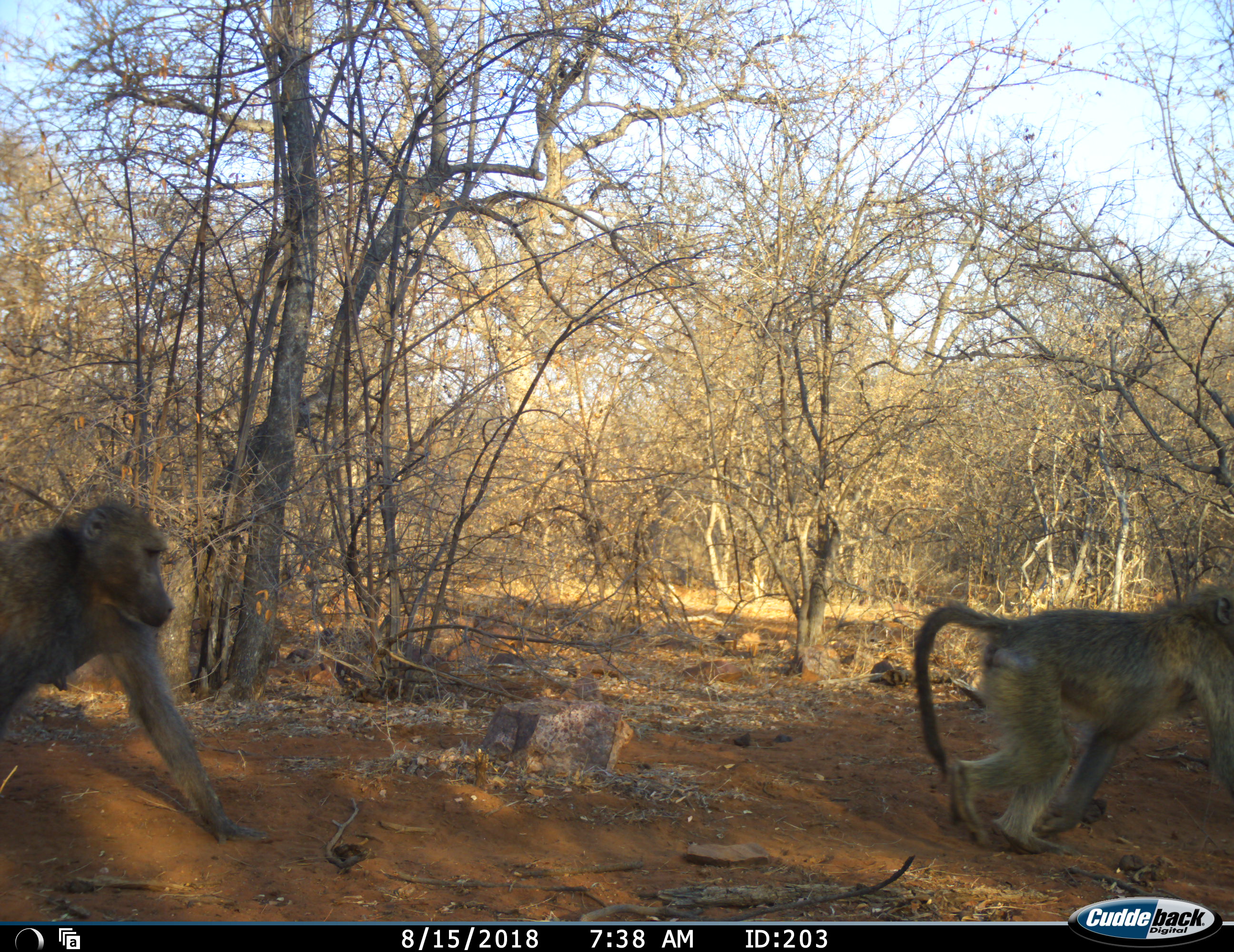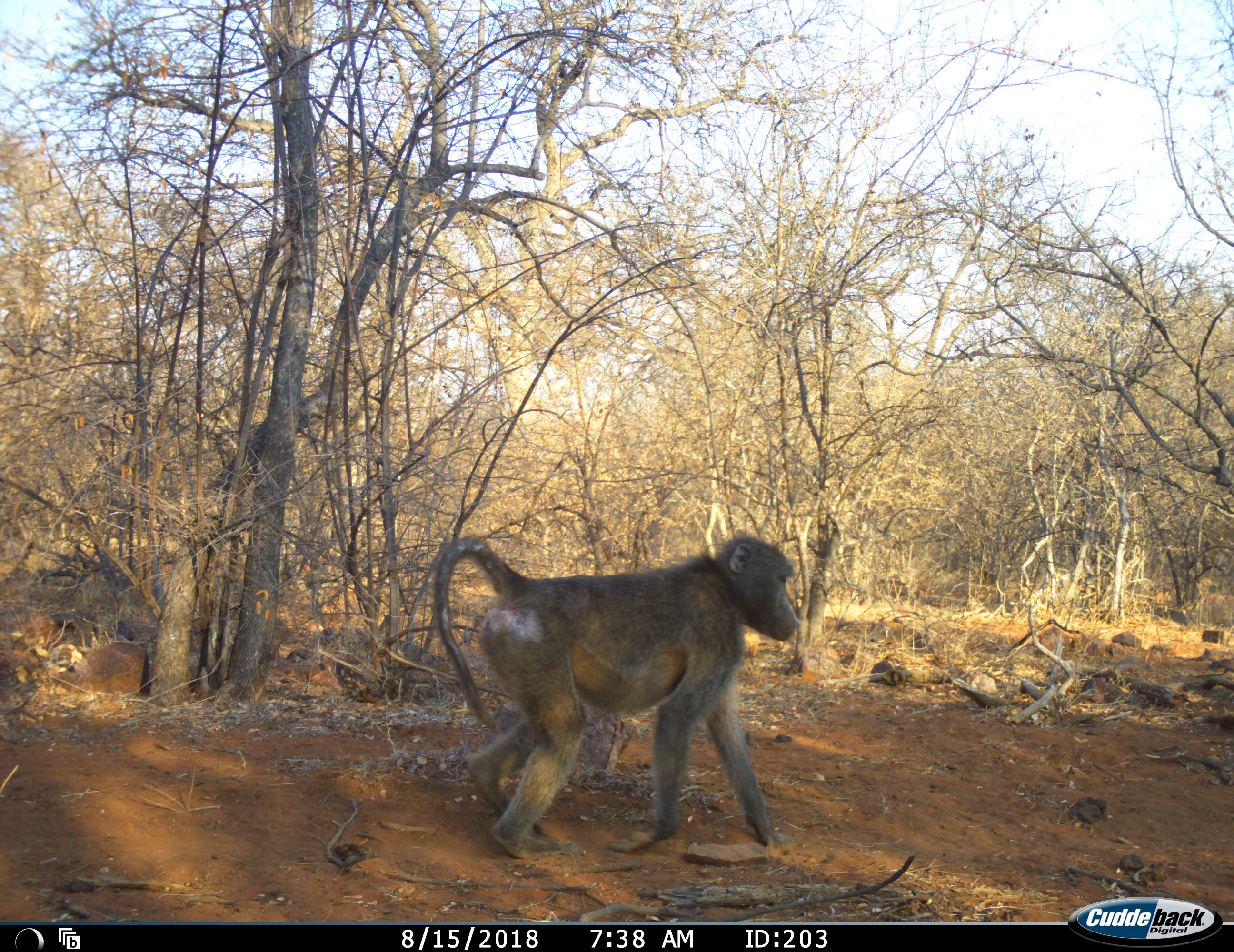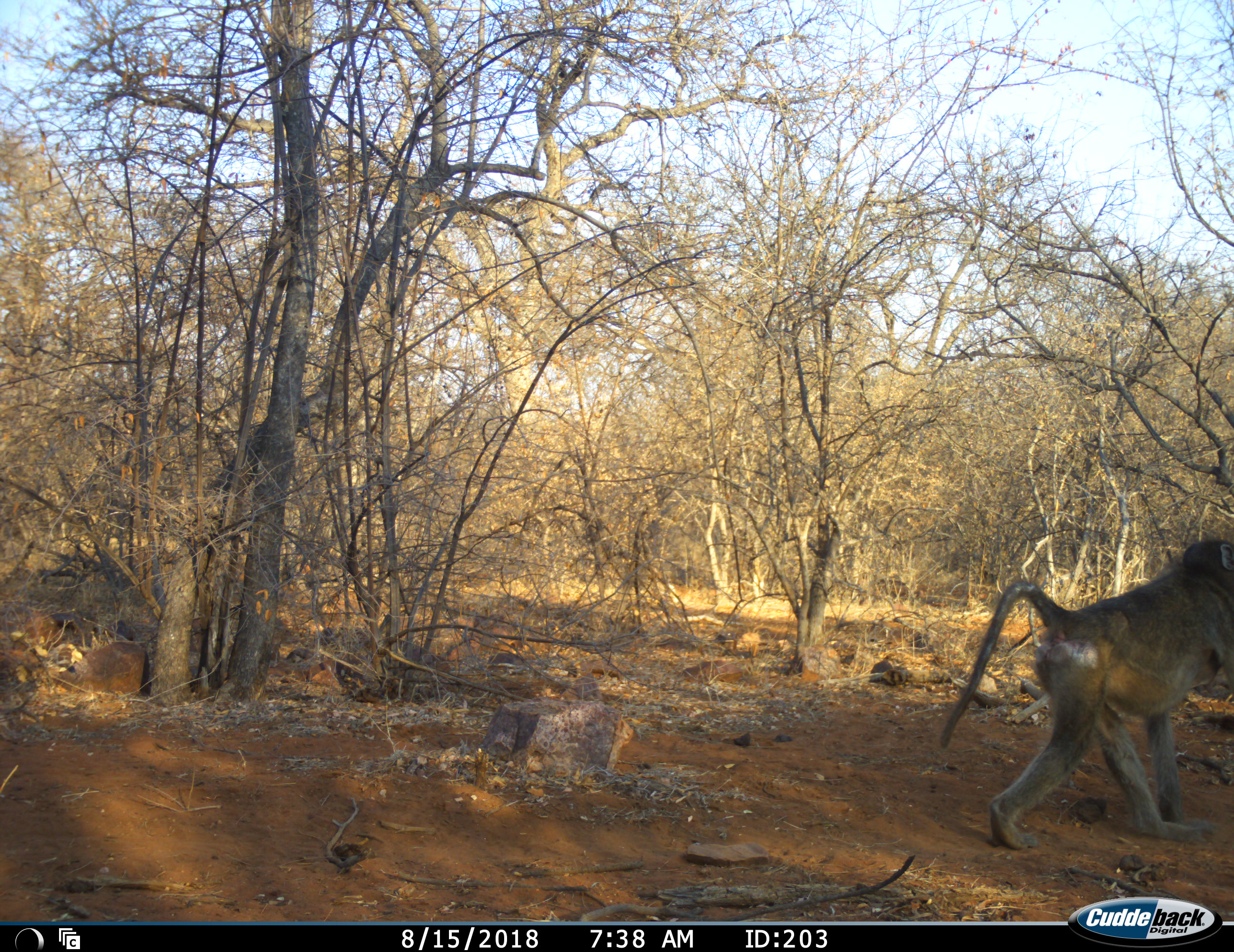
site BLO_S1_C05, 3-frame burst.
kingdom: Animalia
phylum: Chordata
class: Mammalia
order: Primates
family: Cercopithecidae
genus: Papio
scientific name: Papio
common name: baboon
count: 2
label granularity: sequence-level